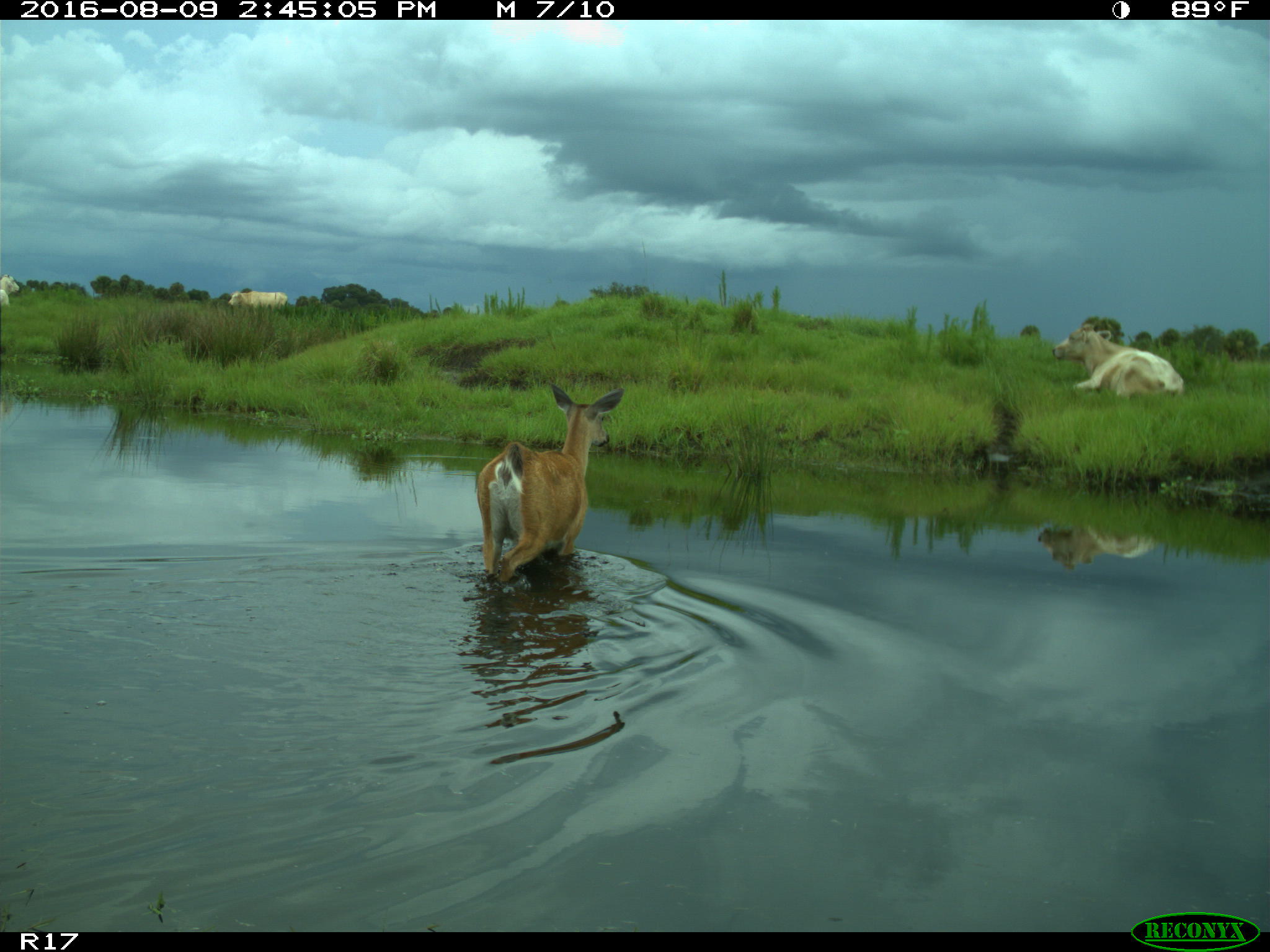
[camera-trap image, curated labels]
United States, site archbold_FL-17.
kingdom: Animalia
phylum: Chordata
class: Mammalia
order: Artiodactyla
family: Bovidae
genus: Bos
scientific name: Bos taurus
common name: domestic cow